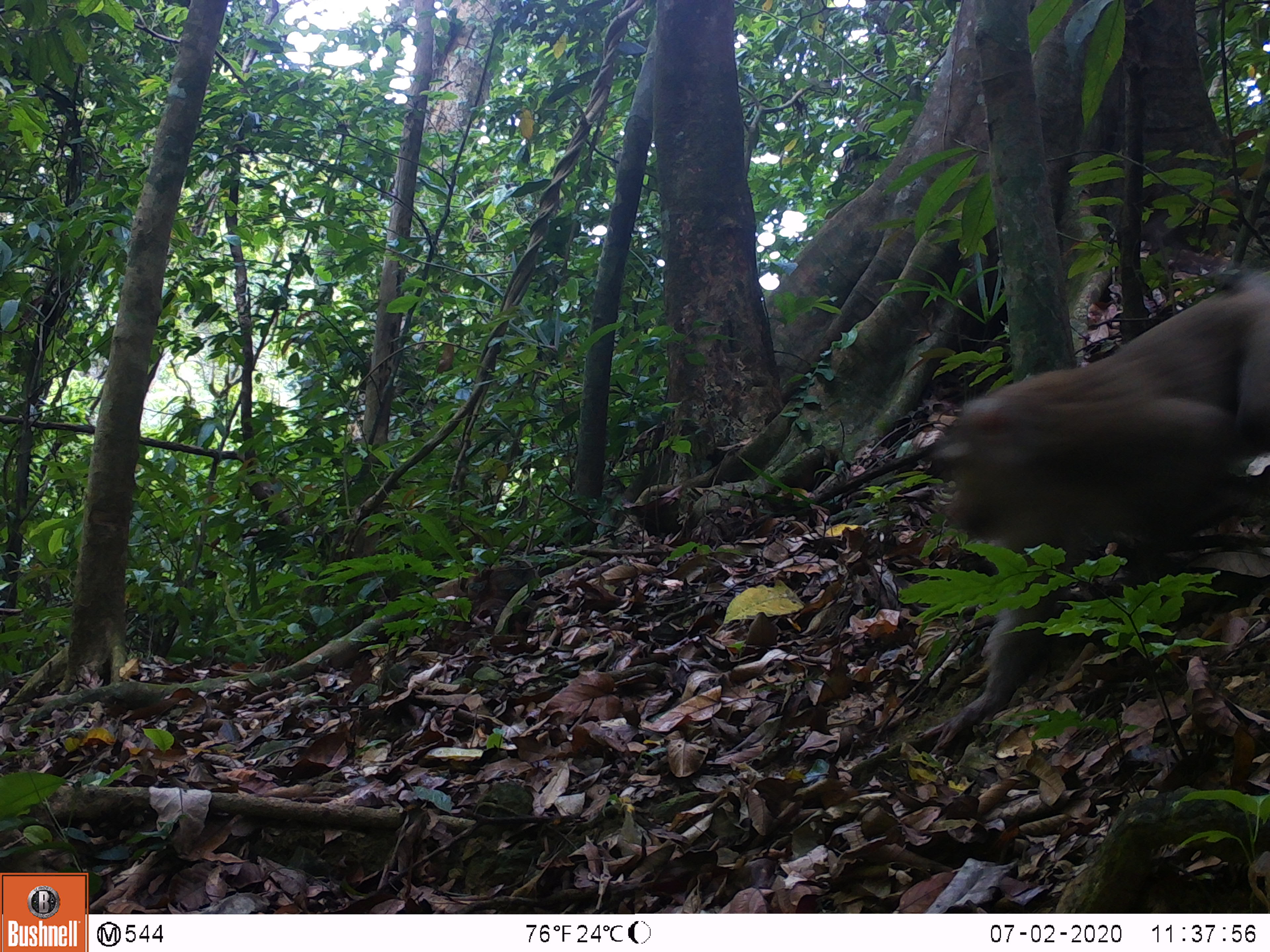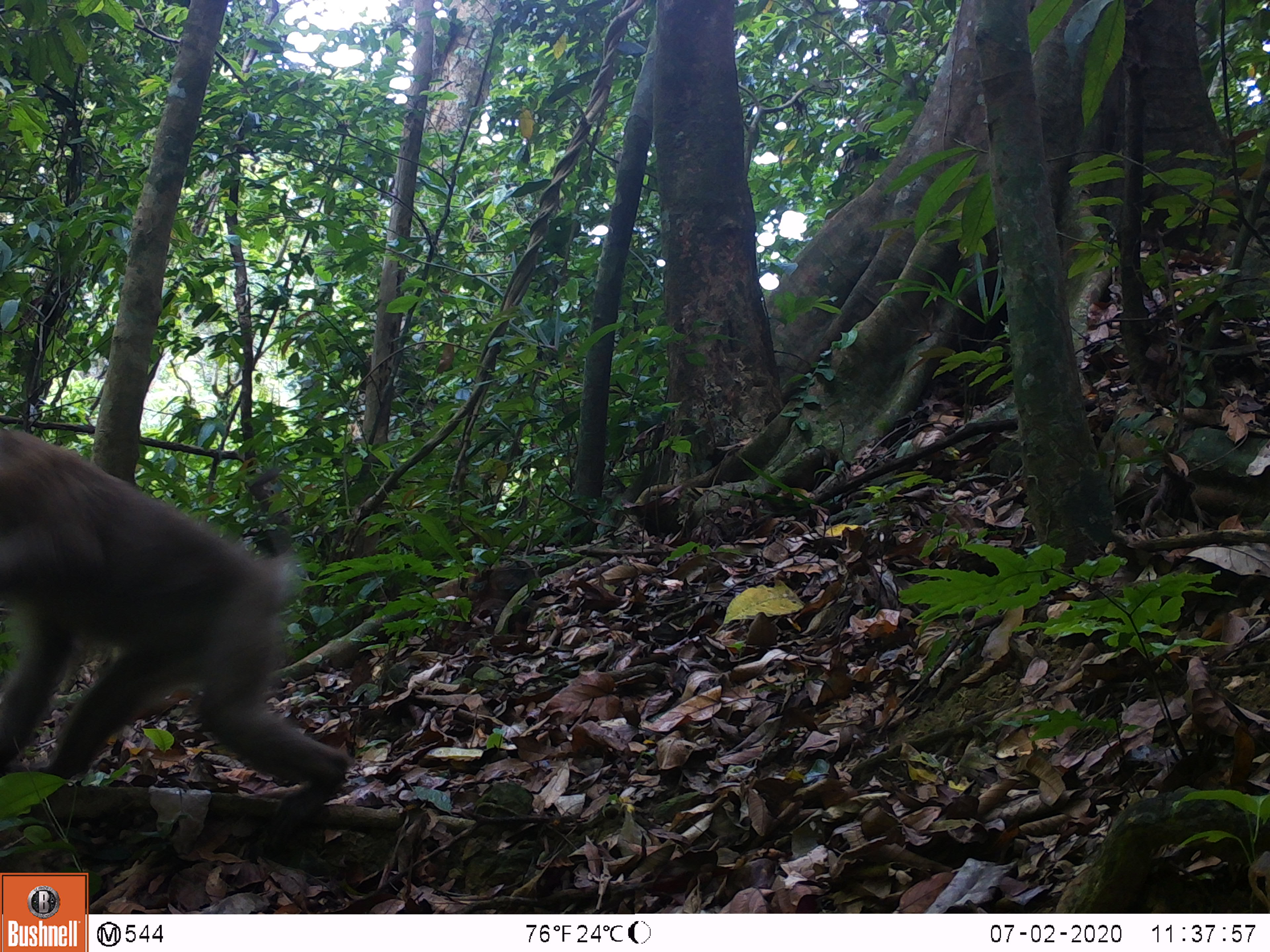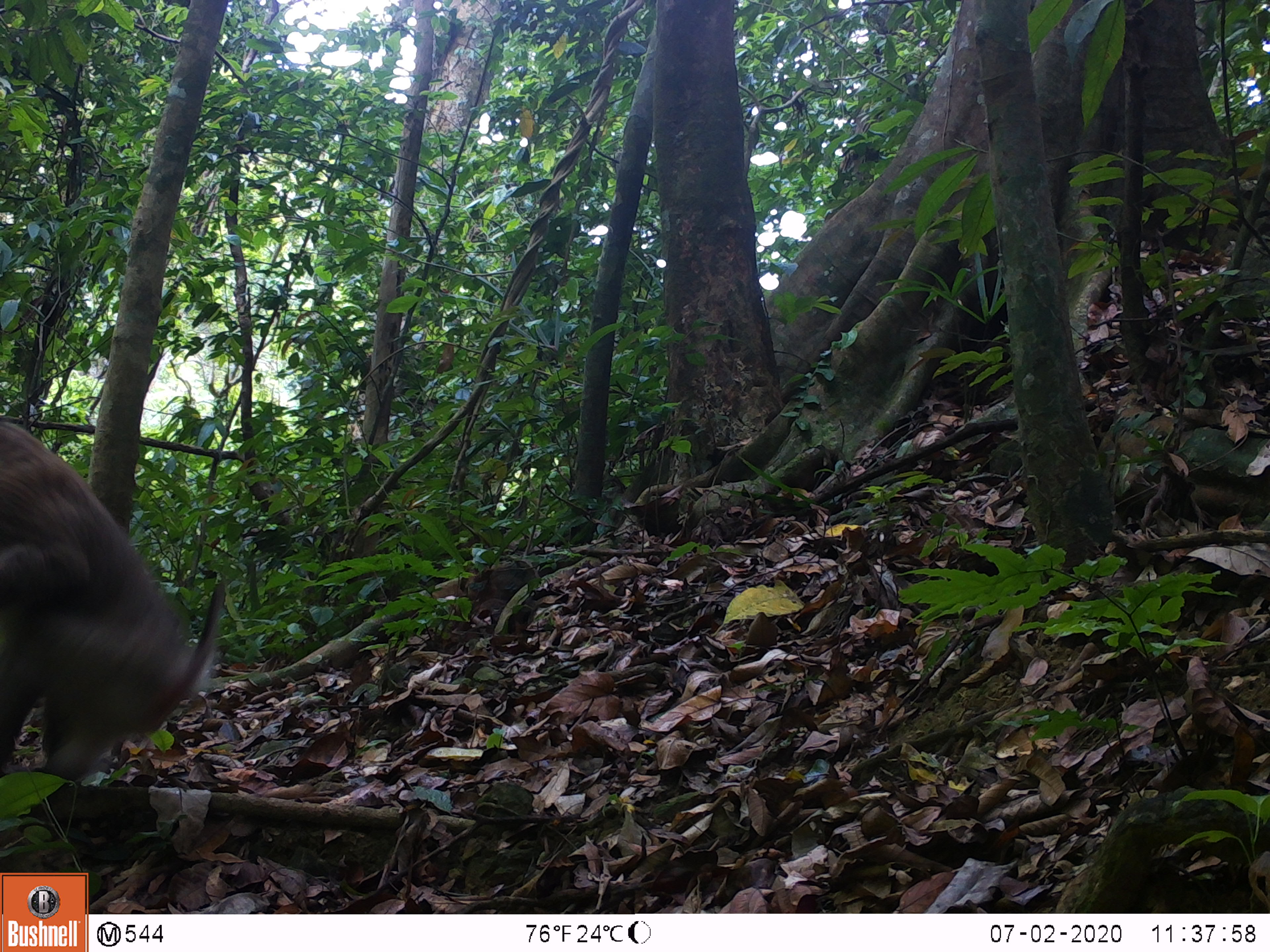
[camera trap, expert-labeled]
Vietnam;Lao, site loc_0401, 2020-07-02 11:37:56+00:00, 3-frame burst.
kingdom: Animalia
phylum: Chordata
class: Mammalia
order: Primates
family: Cercopithecidae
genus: Macaca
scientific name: Macaca nemestrina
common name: pig-tailed macaque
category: pig tailed macaque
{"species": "pig tailed macaque (pig-tailed macaque) (Macaca nemestrina)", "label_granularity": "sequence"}